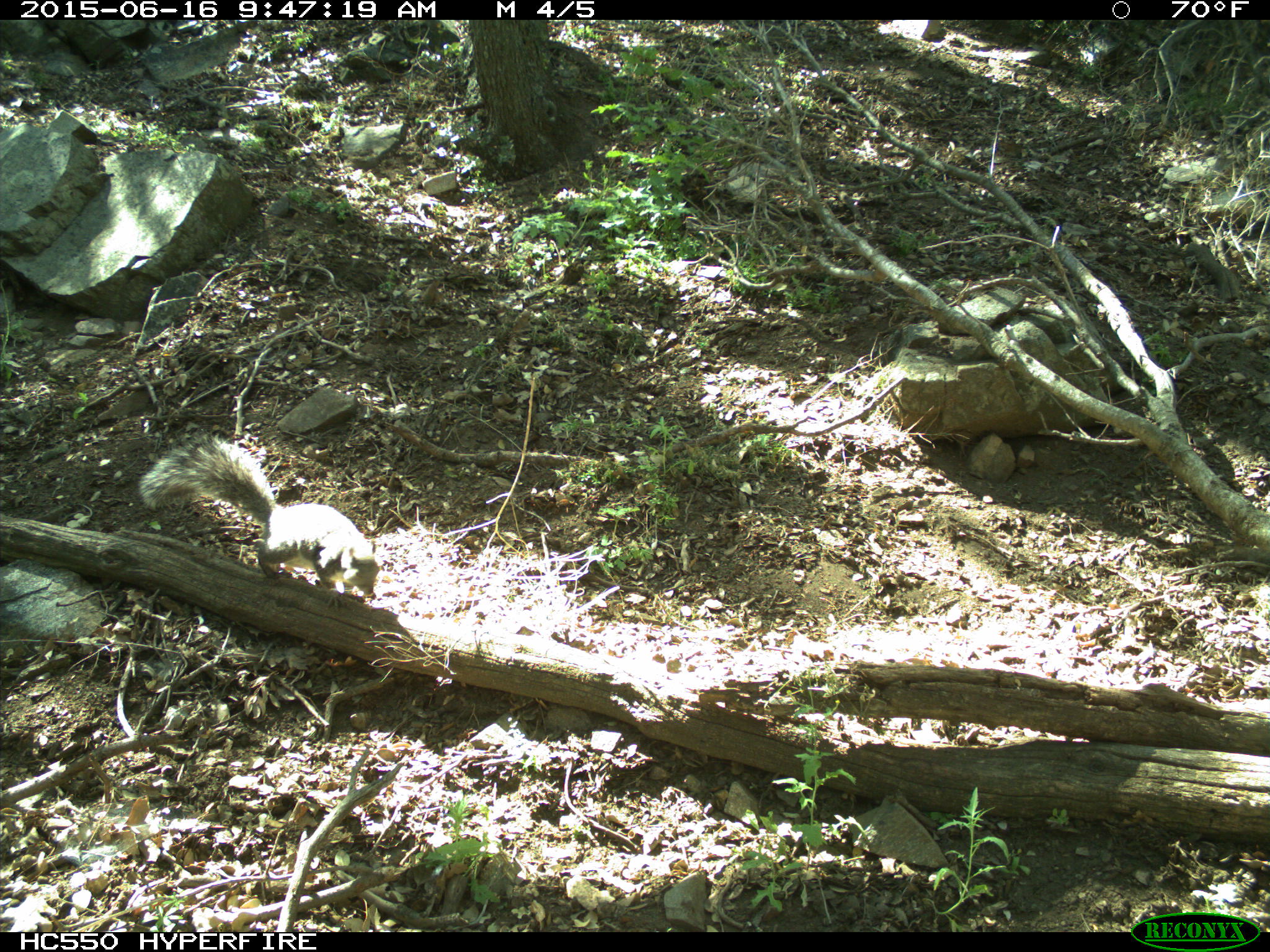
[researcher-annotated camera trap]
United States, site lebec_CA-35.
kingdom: Animalia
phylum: Chordata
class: Mammalia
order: Rodentia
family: Sciuridae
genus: Sciurus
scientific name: Sciurus carolinensis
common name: eastern gray squirrel